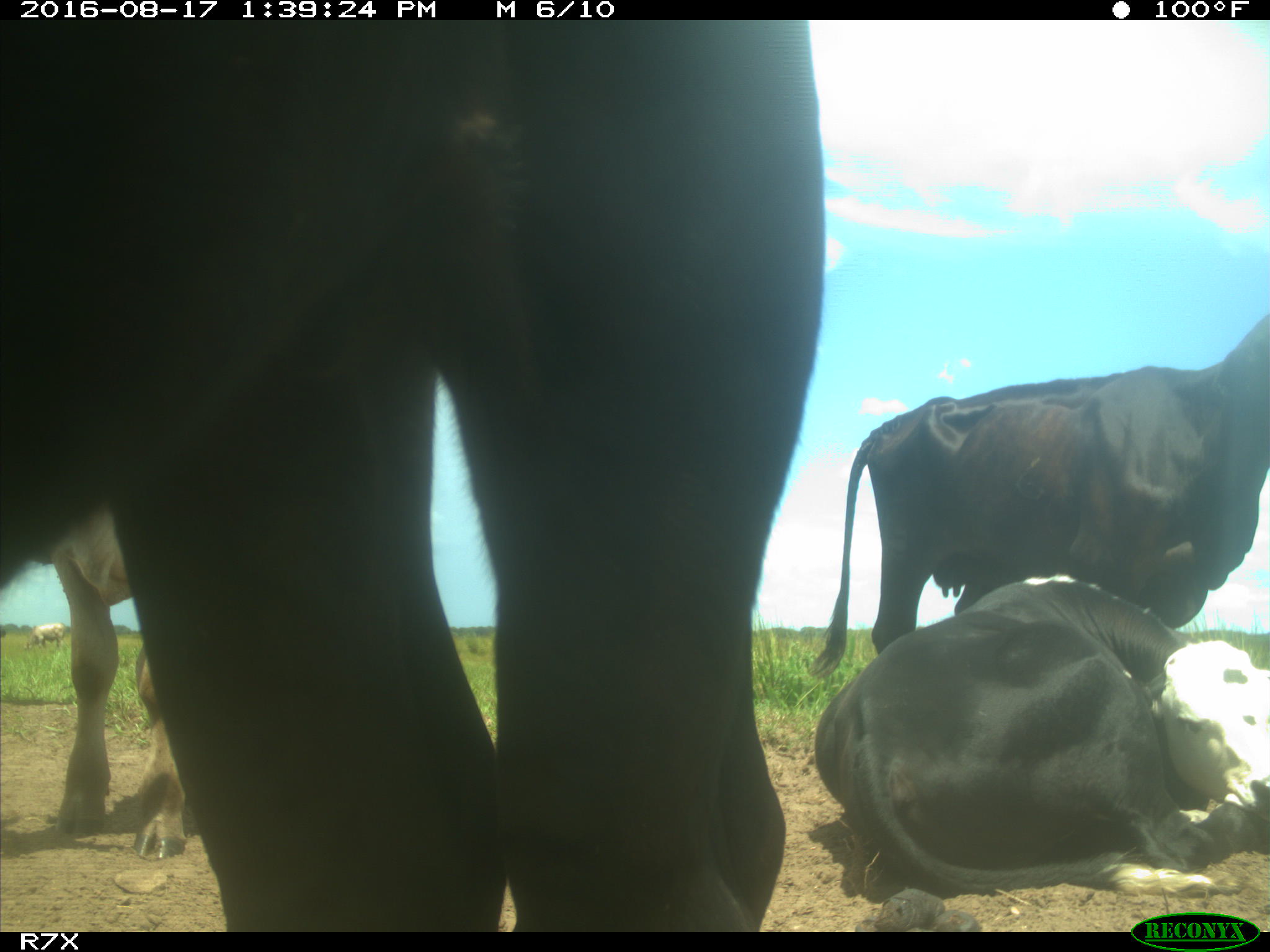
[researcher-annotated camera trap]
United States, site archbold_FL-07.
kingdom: Animalia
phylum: Chordata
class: Mammalia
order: Artiodactyla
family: Bovidae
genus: Bos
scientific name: Bos taurus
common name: domestic cow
Bos taurus (domestic cow).